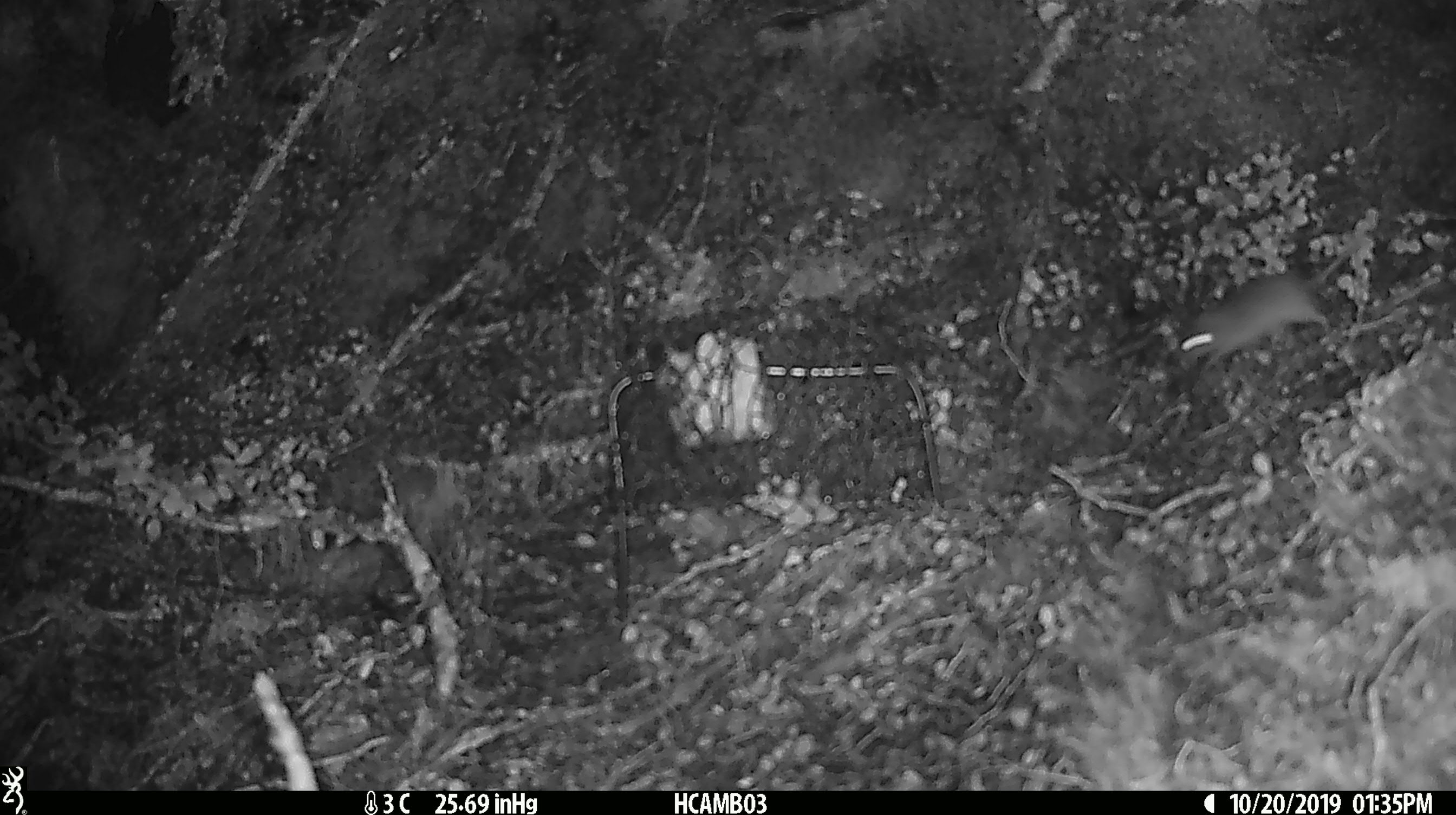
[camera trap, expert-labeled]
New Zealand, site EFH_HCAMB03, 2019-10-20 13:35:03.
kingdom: Animalia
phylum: Chordata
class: Mammalia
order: Rodentia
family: Muridae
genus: Mus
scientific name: Mus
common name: mouse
Mouse (Mus).